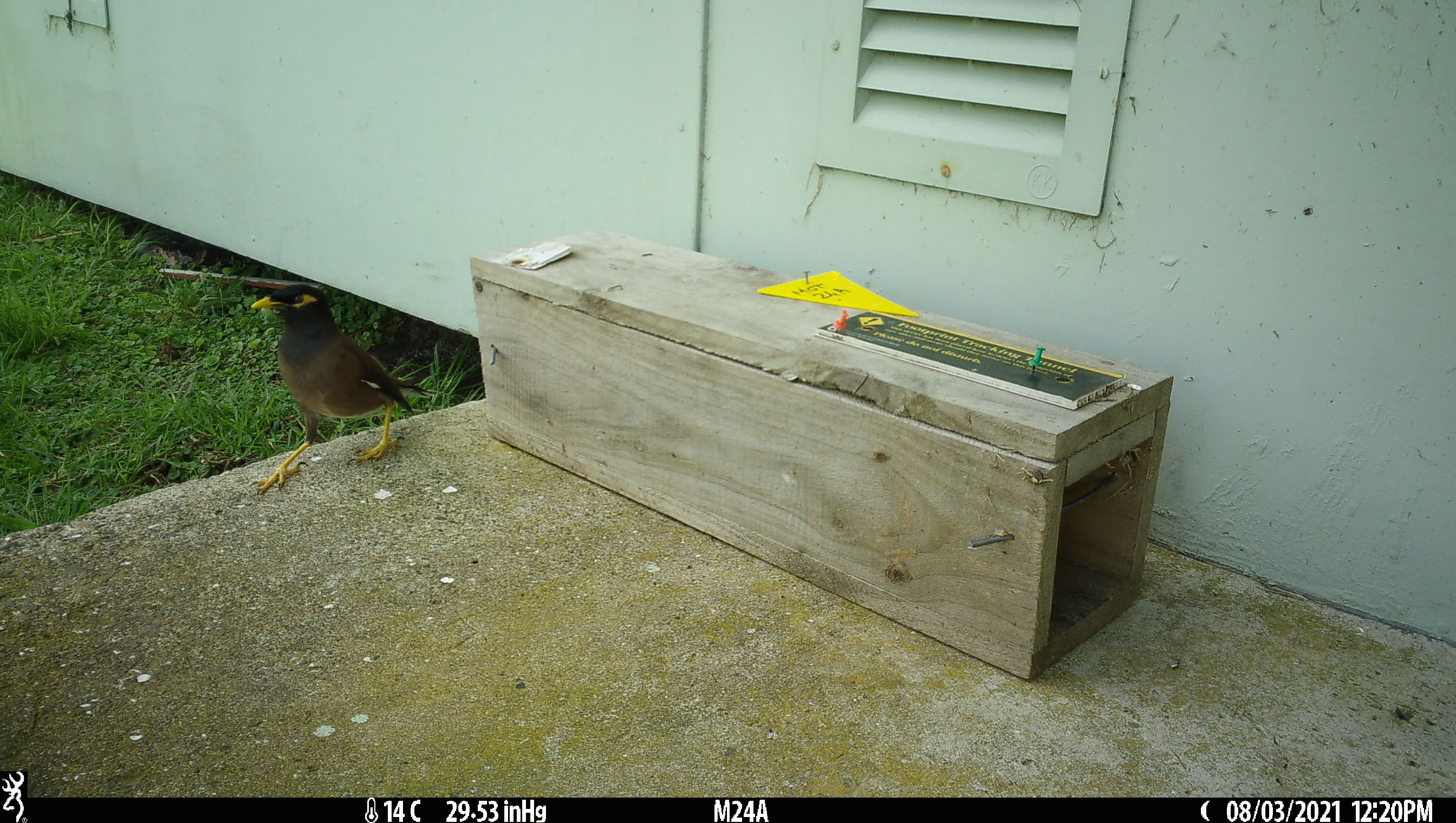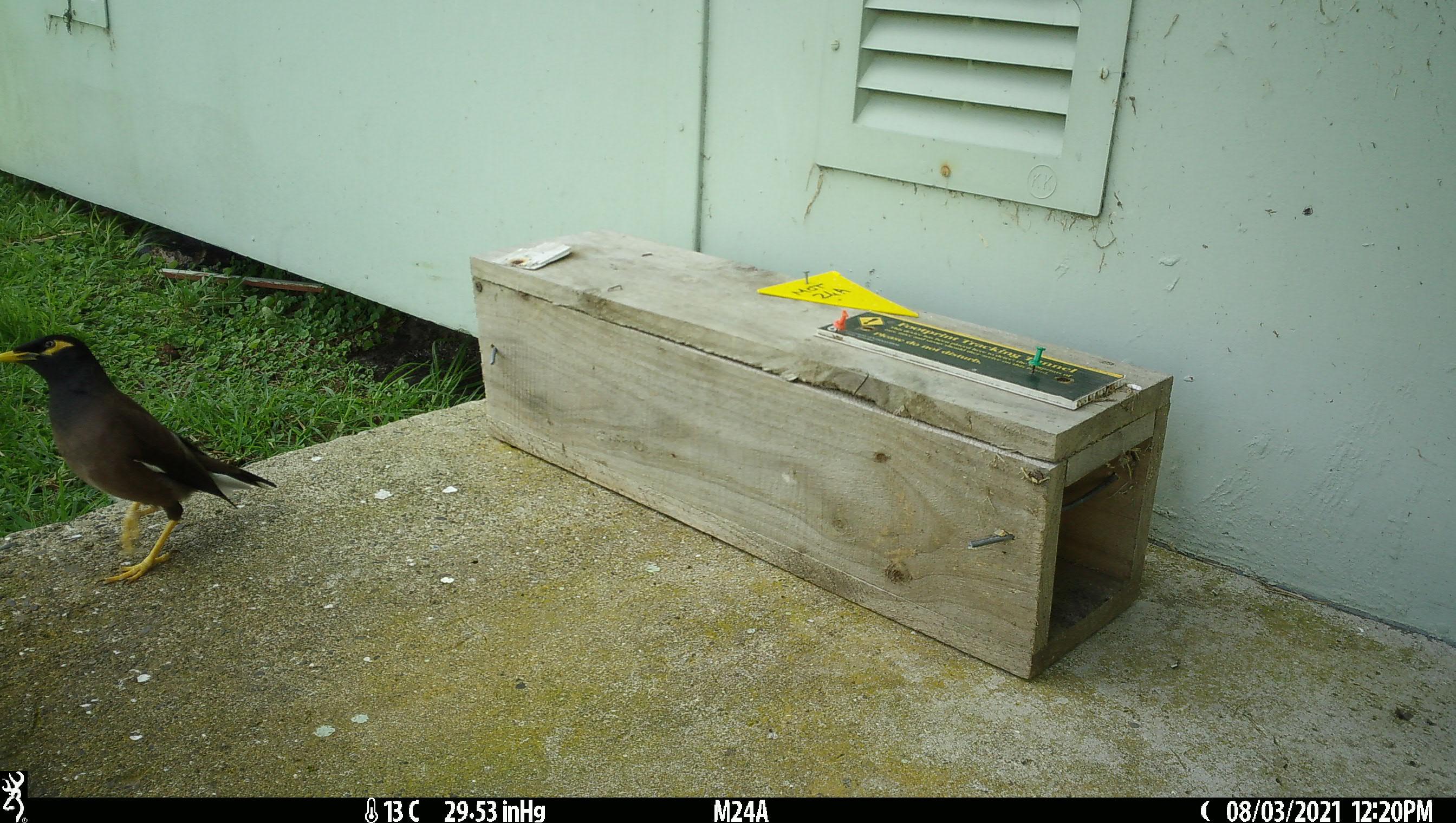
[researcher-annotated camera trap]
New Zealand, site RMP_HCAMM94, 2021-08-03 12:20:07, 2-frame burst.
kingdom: Animalia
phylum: Chordata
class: Aves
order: Passeriformes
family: Sturnidae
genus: Acridotheres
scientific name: Acridotheres tristis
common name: common myna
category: myna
Myna (common myna) (Acridotheres tristis).